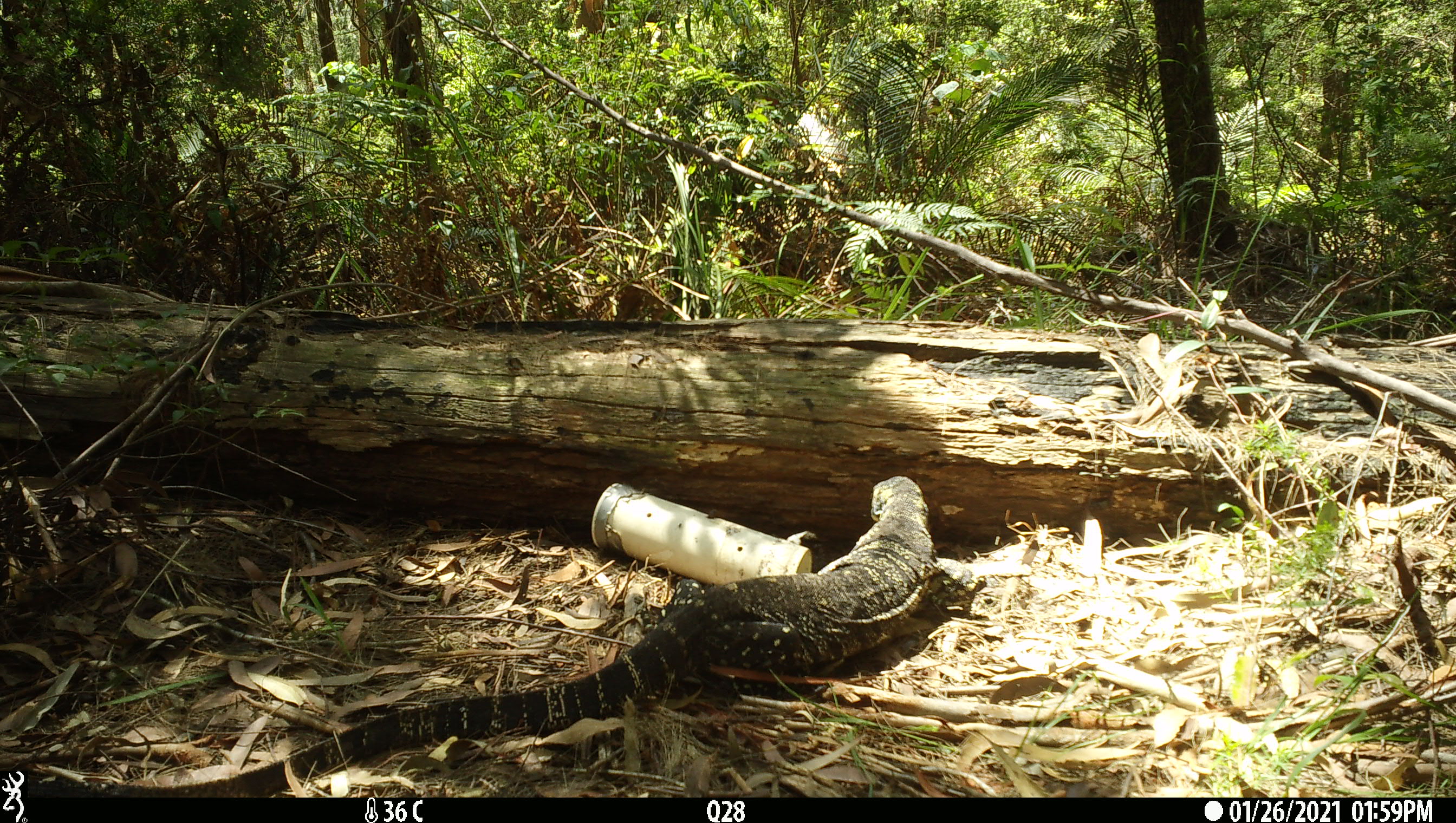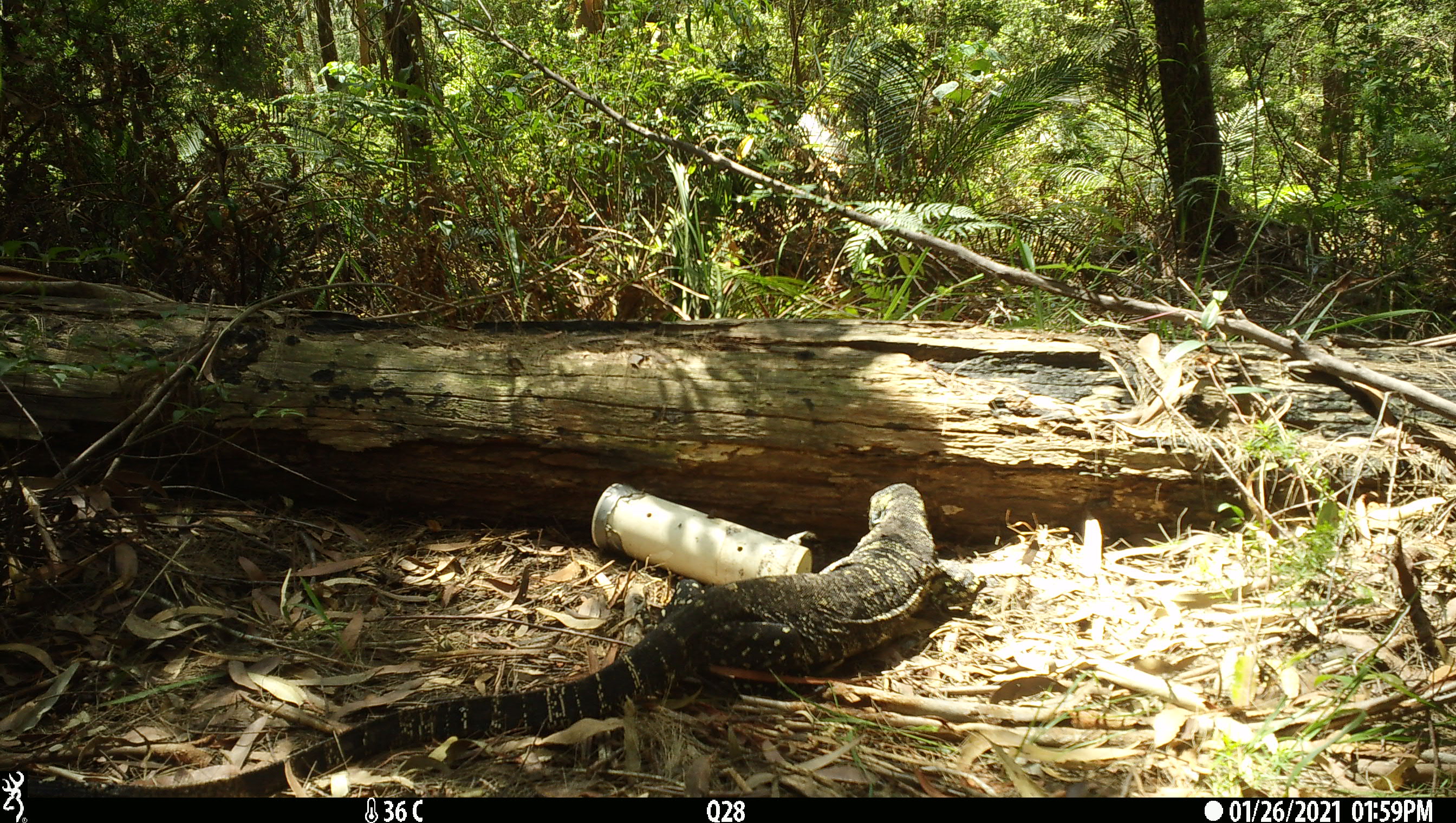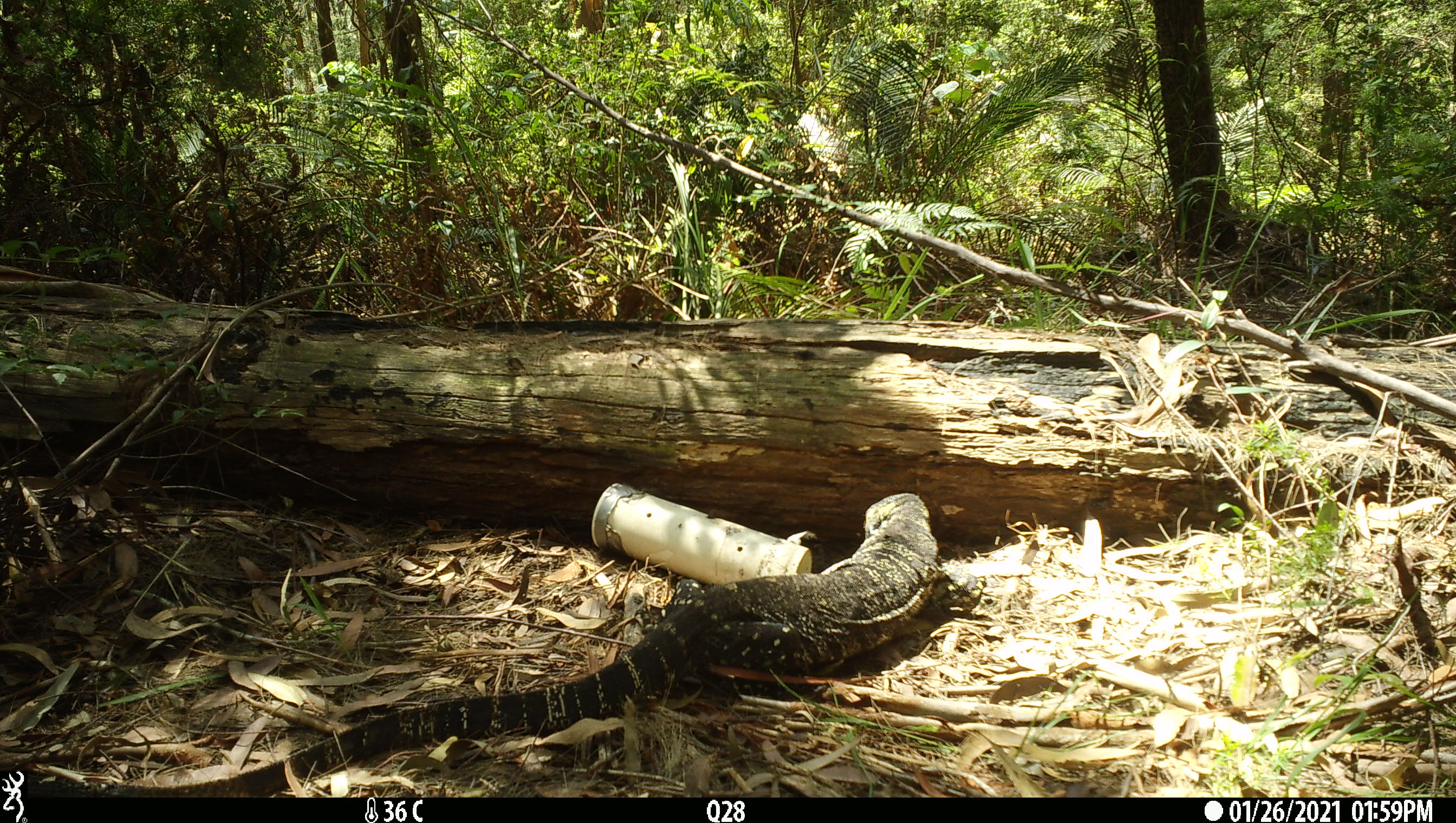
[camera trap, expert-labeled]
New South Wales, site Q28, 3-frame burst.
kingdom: Animalia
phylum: Chordata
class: Reptilia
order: Squamata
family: Varanidae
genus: Varanus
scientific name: Varanus varius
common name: lace monitor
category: goanna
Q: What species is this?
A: Goanna (lace monitor) (Varanus varius).